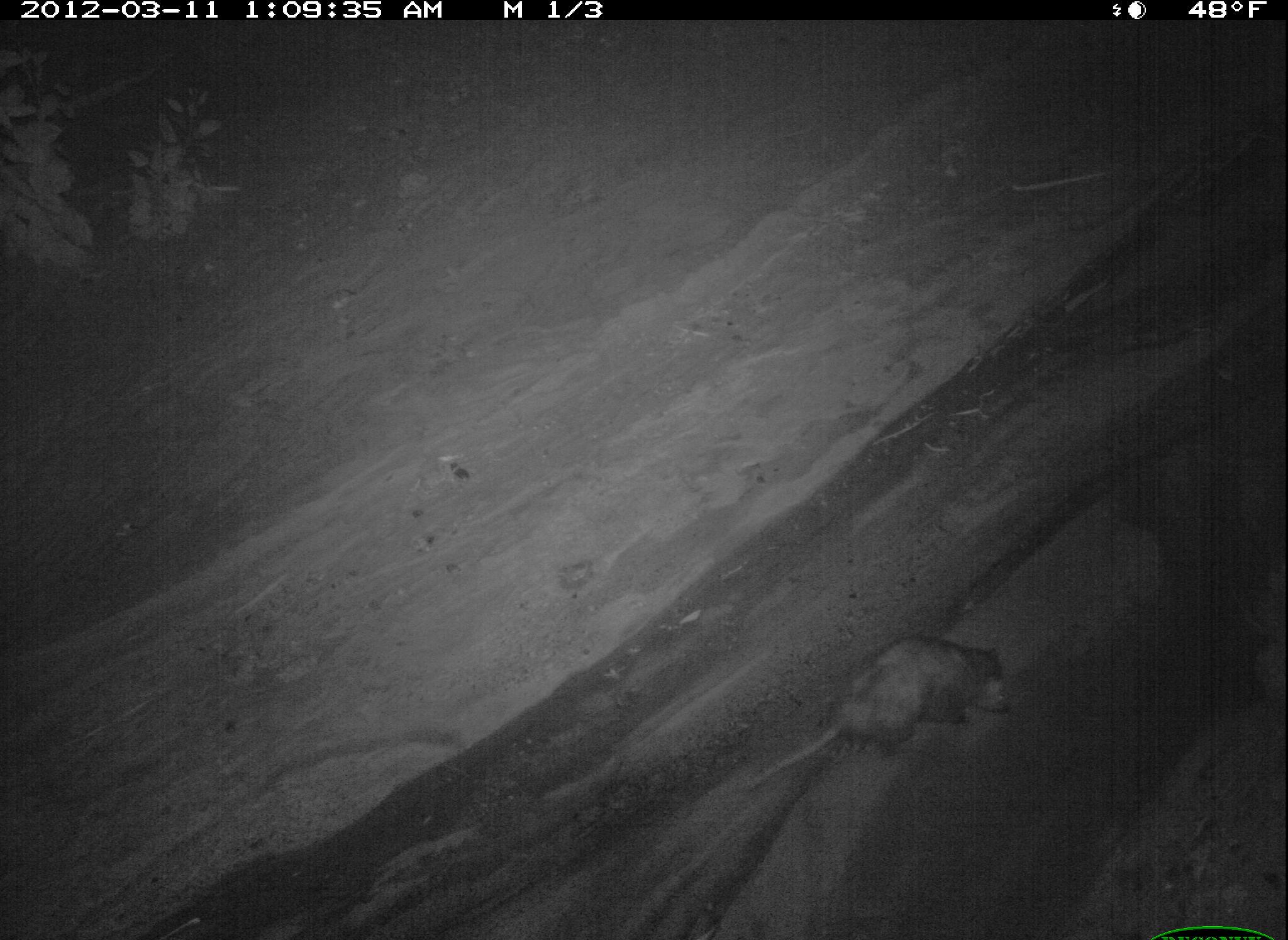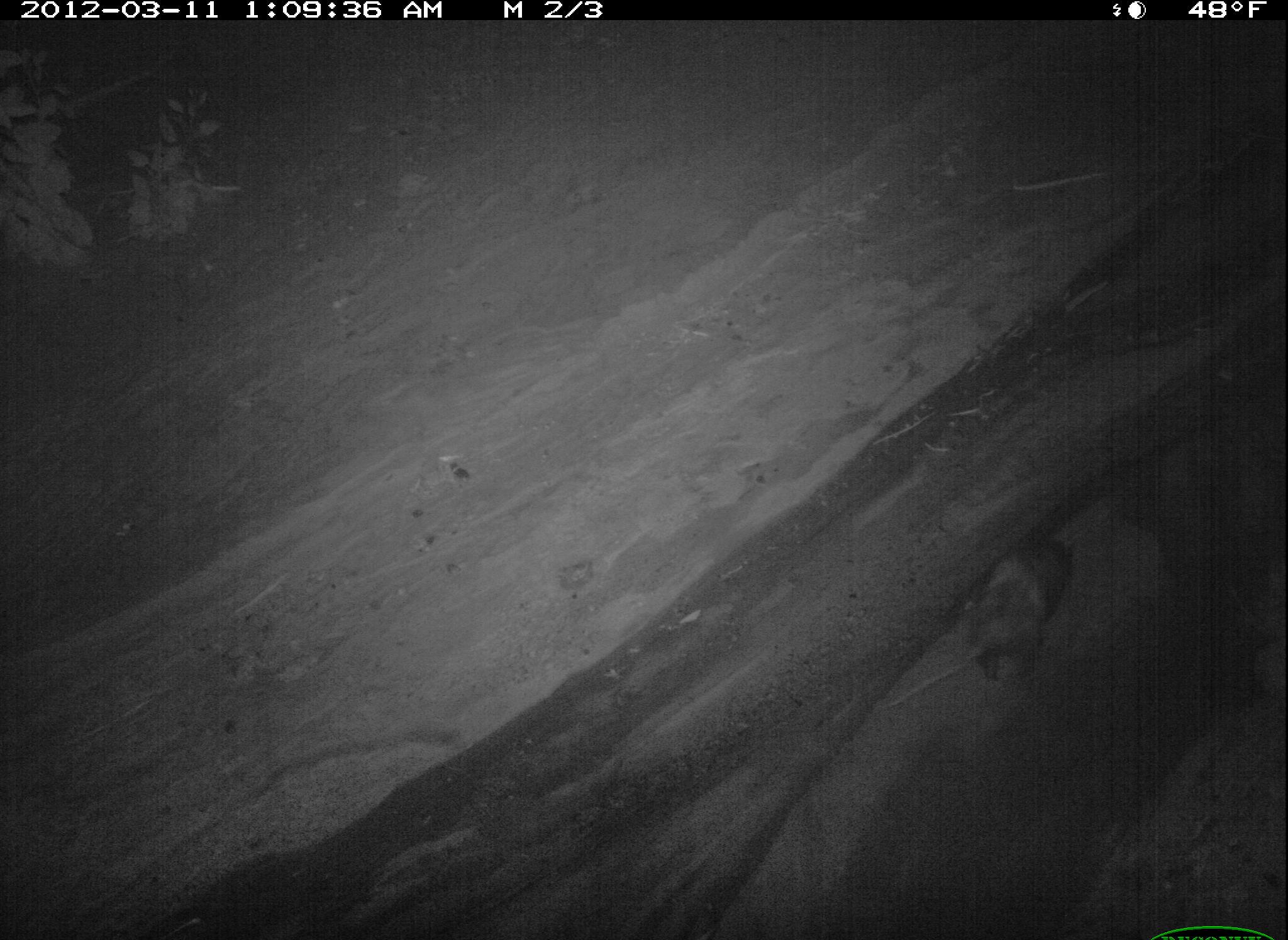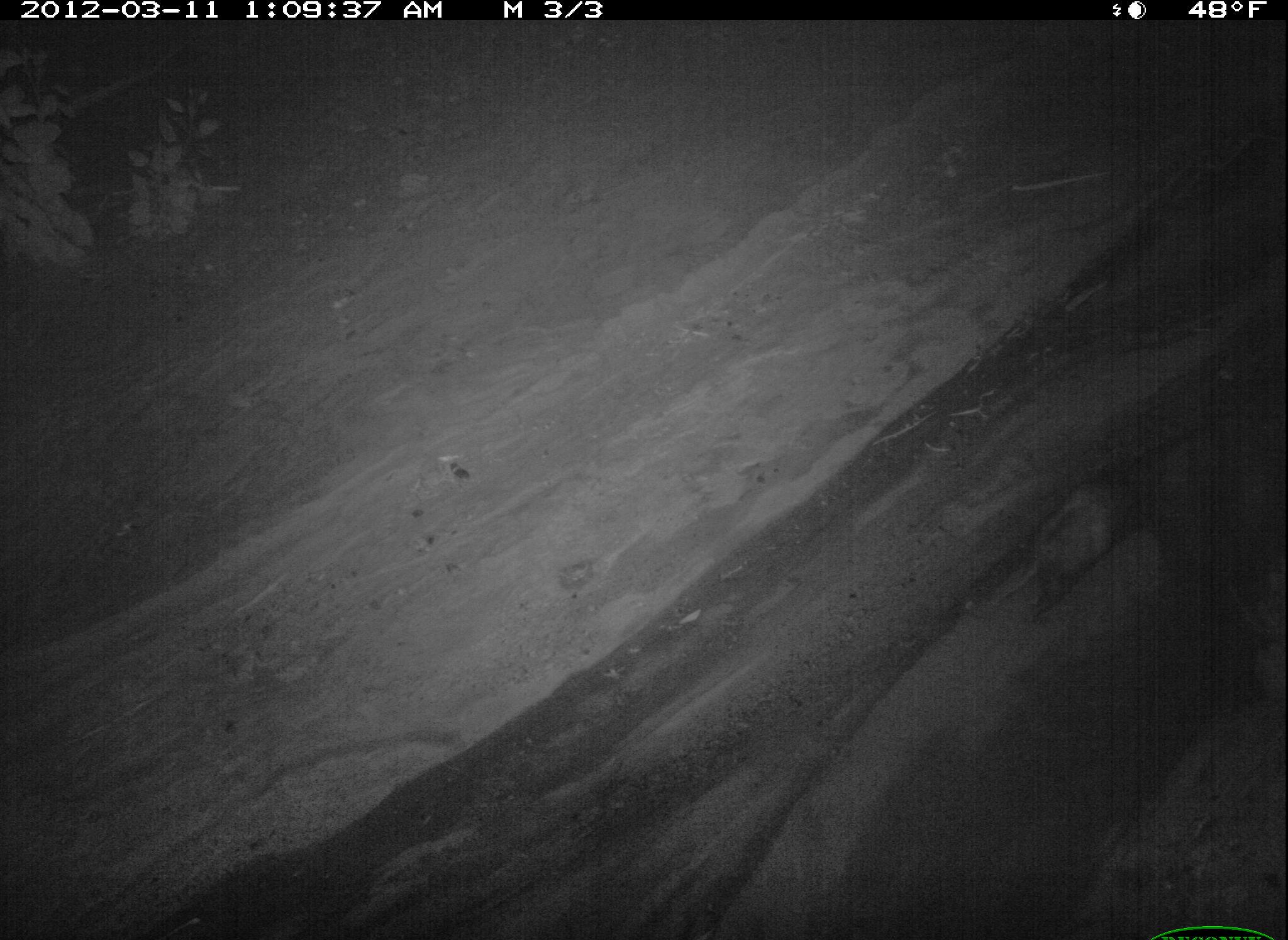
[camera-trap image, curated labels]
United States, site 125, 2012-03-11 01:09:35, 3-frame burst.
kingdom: Animalia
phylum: Chordata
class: Mammalia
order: Didelphimorphia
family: Didelphidae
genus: Didelphis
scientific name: Didelphis virginiana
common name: virginia opossum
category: opossum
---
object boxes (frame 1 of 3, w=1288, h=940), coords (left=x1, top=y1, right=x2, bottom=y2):
opossum: (left=724, top=627, right=1023, bottom=808)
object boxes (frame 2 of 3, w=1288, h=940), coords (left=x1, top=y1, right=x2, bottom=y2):
opossum: (left=871, top=523, right=1090, bottom=721)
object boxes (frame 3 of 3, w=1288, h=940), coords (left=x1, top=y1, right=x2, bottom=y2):
opossum: (left=977, top=444, right=1176, bottom=629)